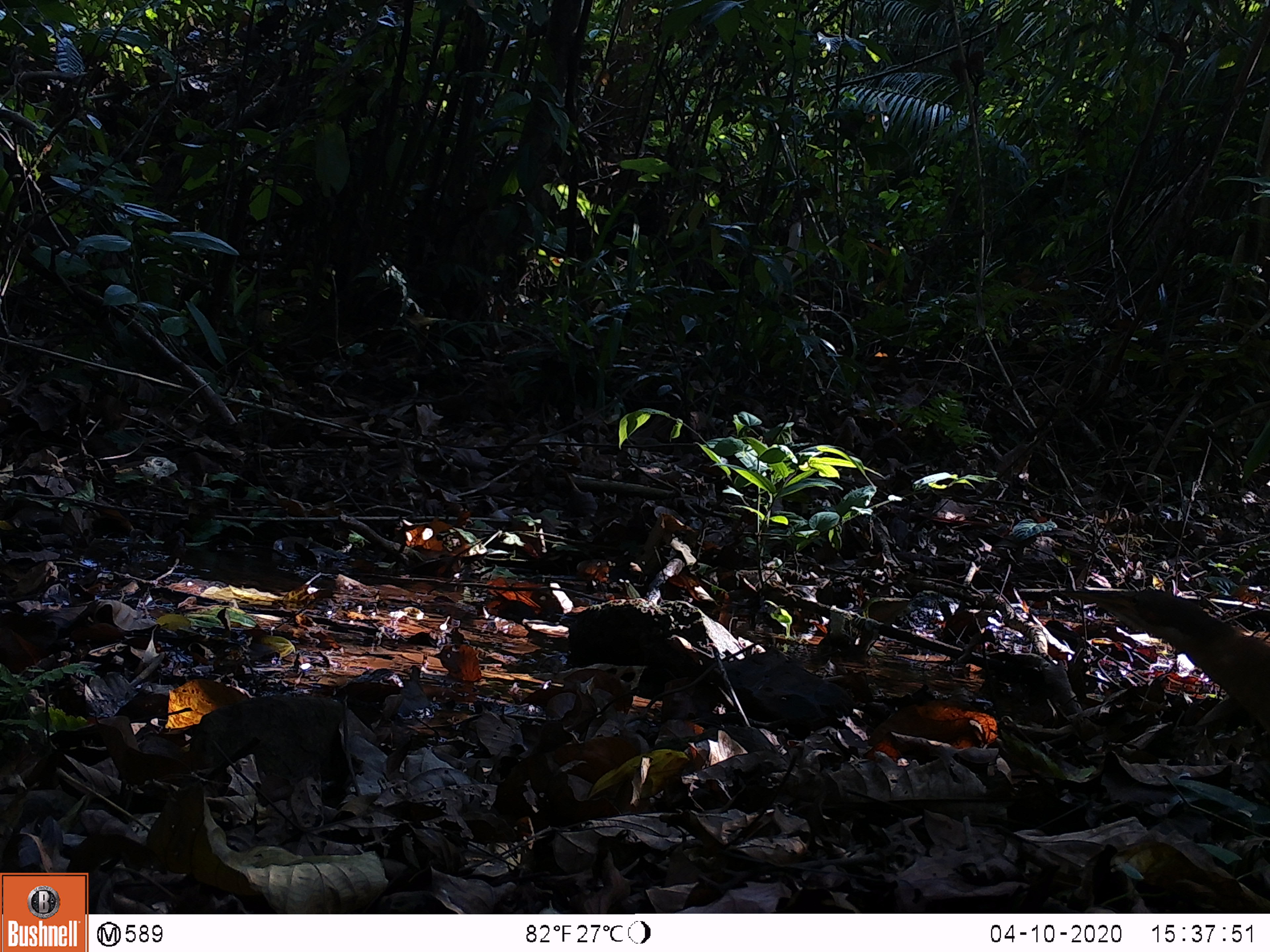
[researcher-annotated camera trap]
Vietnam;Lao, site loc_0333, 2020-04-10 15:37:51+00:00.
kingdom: Animalia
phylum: Chordata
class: Aves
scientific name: Aves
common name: bird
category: unidentified bird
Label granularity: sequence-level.